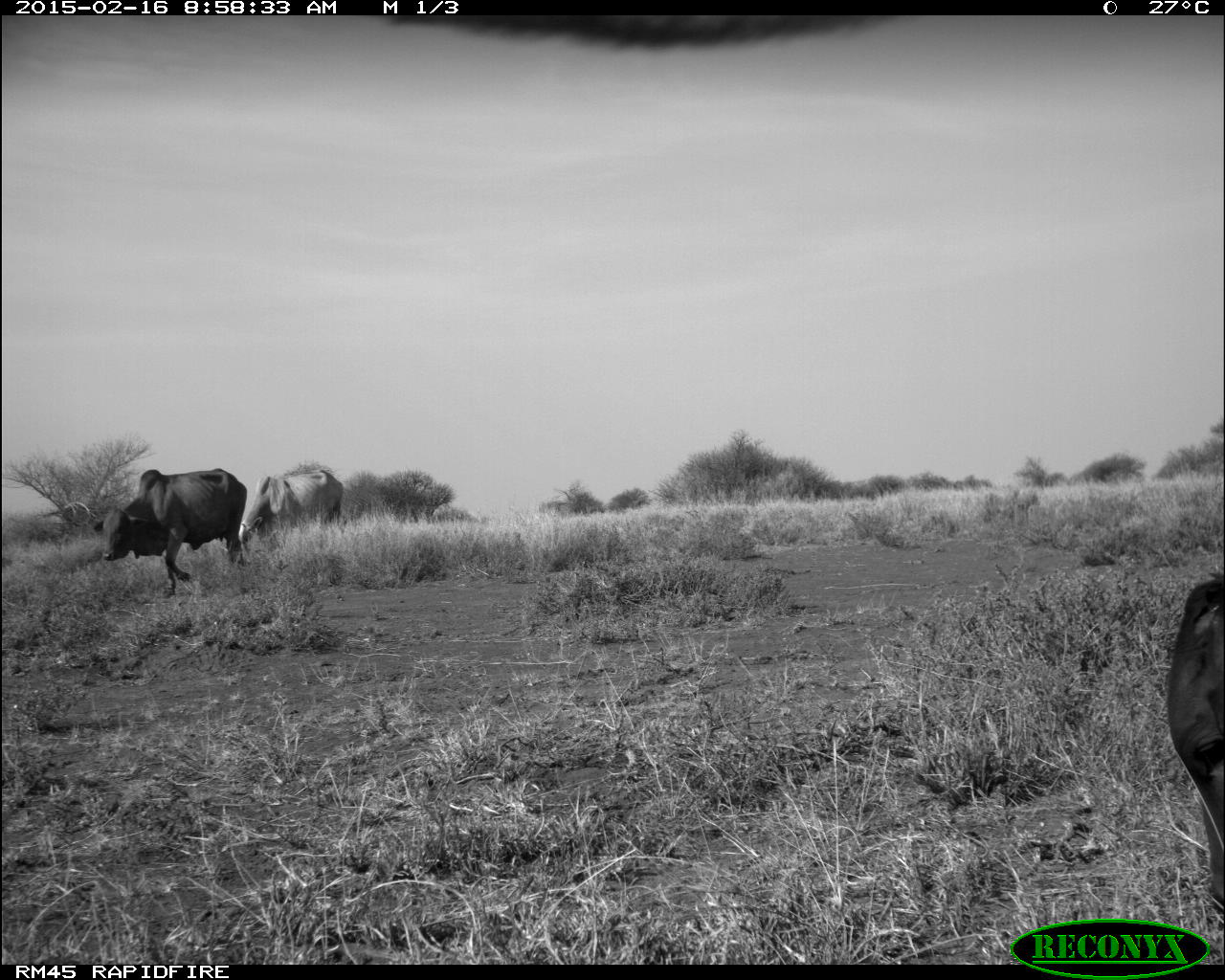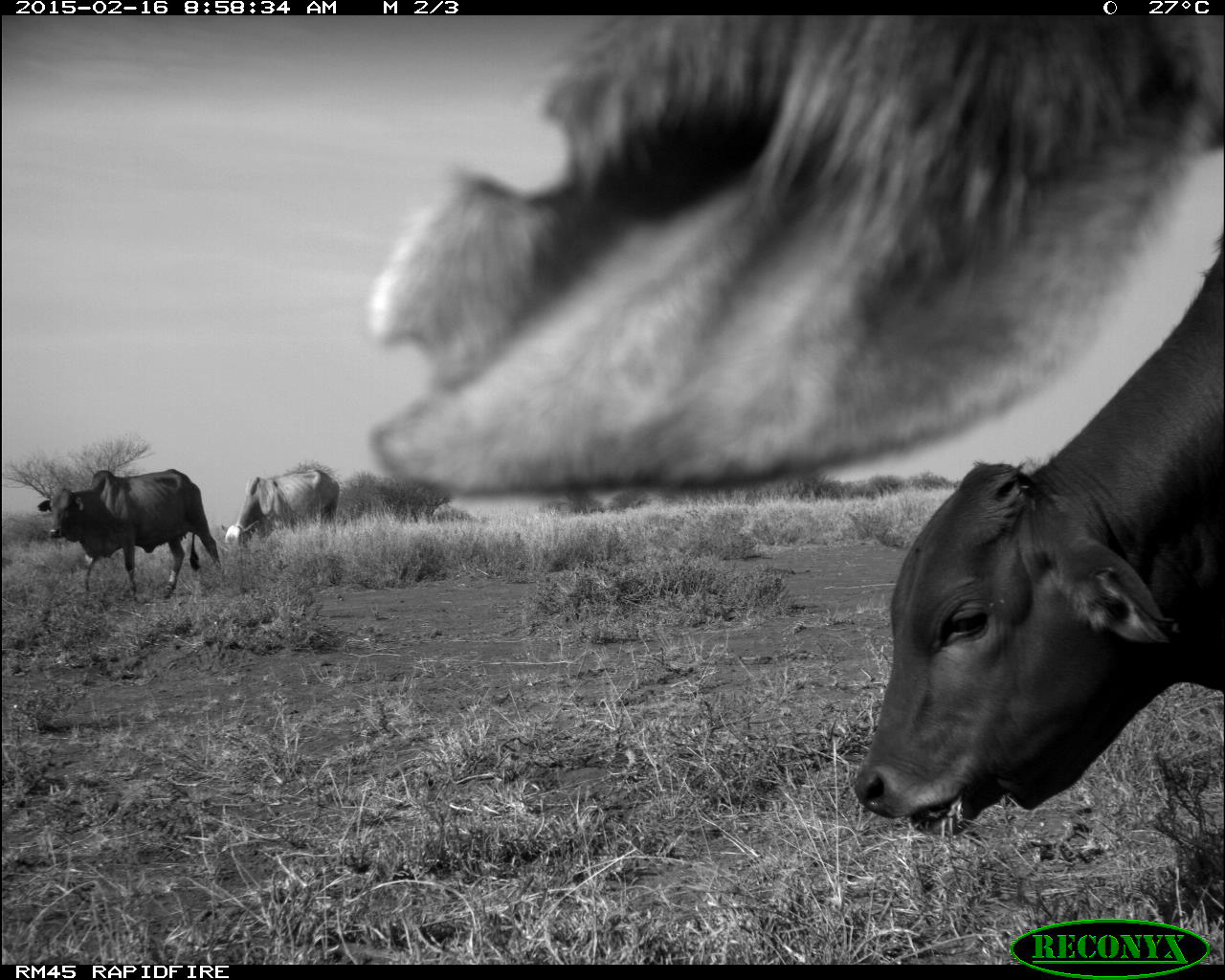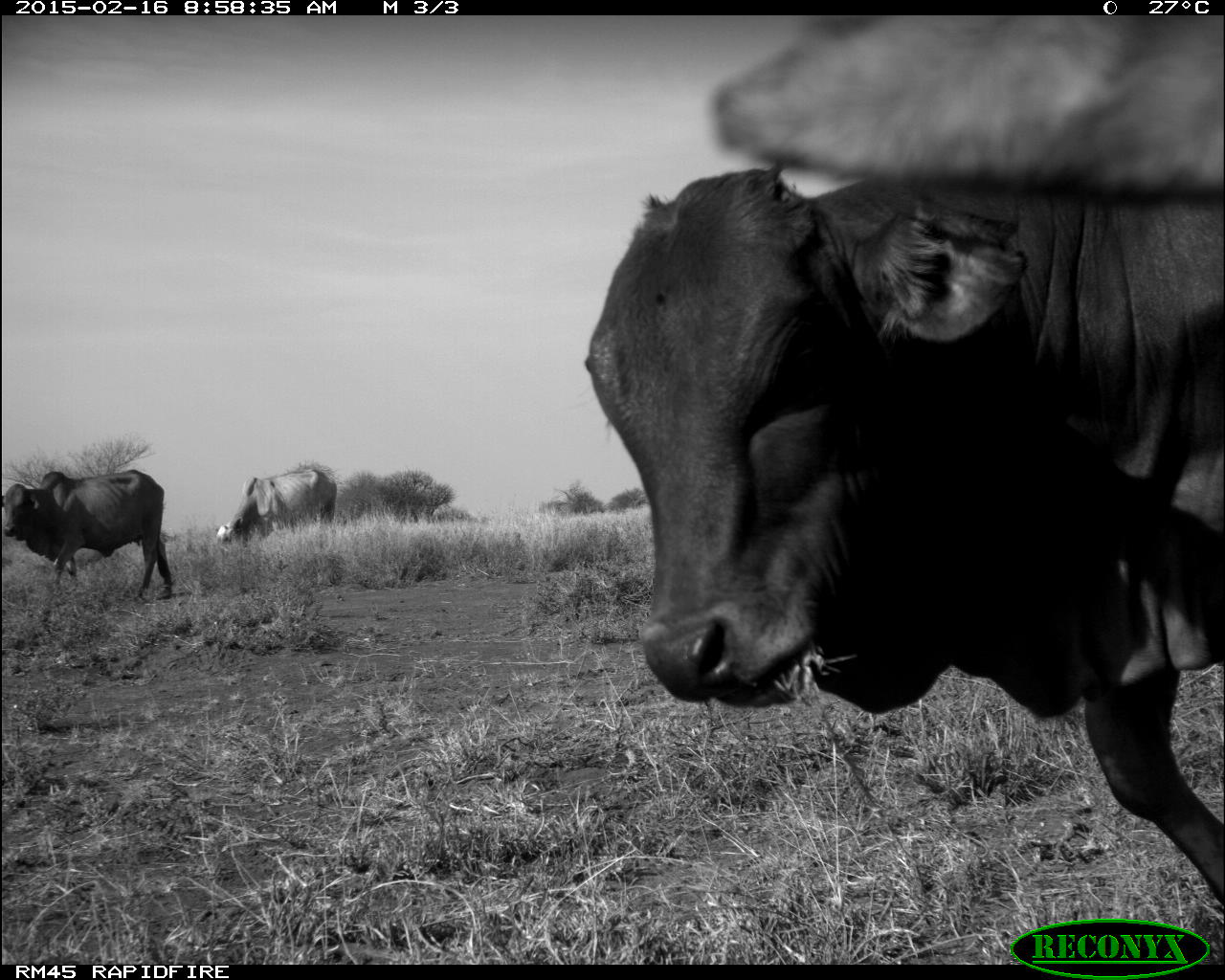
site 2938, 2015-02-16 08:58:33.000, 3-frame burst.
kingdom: Animalia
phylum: Chordata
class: Mammalia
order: Artiodactyla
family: Bovidae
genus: Bos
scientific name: Bos taurus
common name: domestic cattle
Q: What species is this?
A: Bos taurus (domestic cattle).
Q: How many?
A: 10.